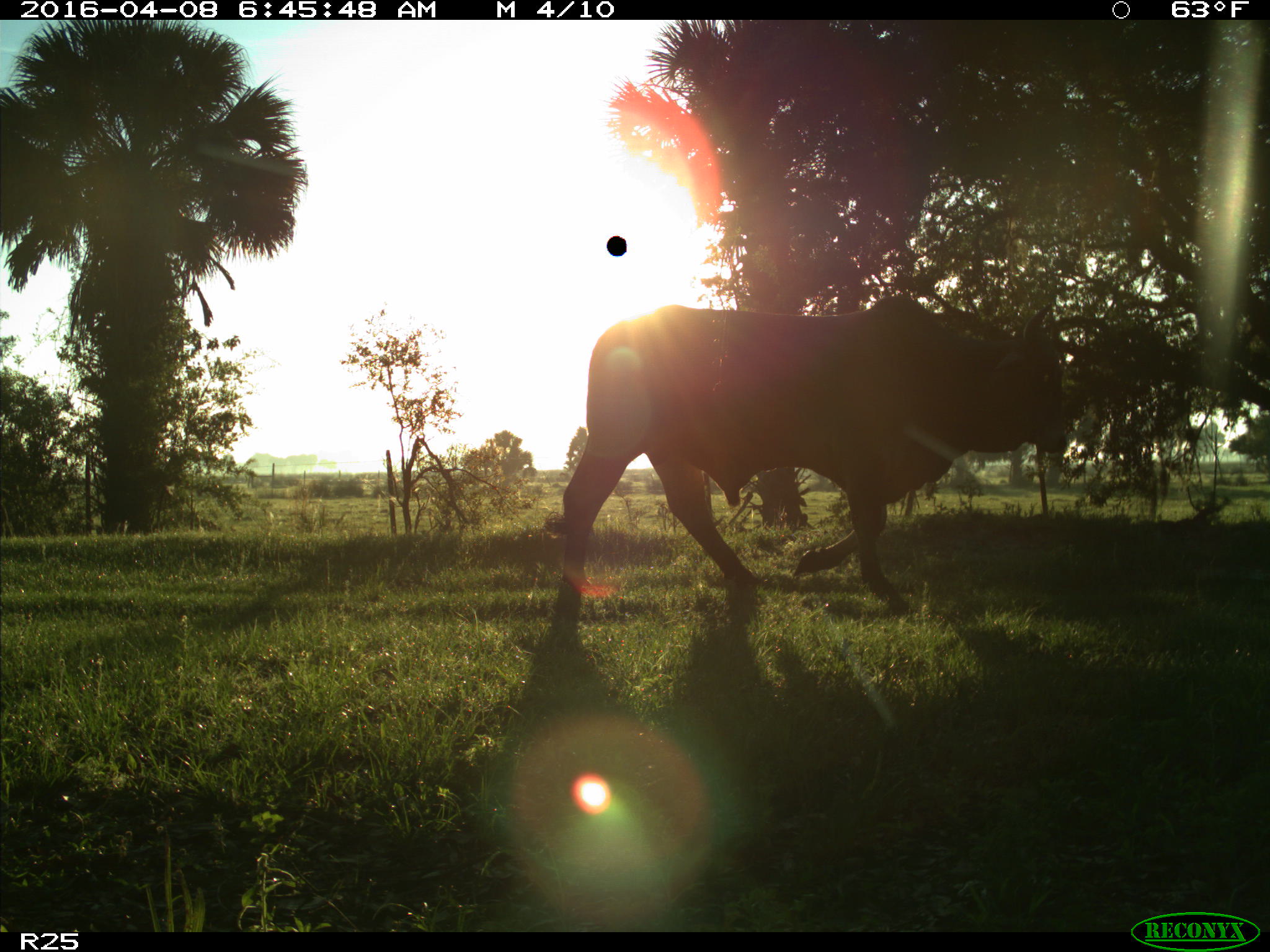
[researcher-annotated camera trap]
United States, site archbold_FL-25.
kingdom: Animalia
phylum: Chordata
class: Mammalia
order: Artiodactyla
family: Bovidae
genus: Bos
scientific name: Bos taurus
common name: domestic cow